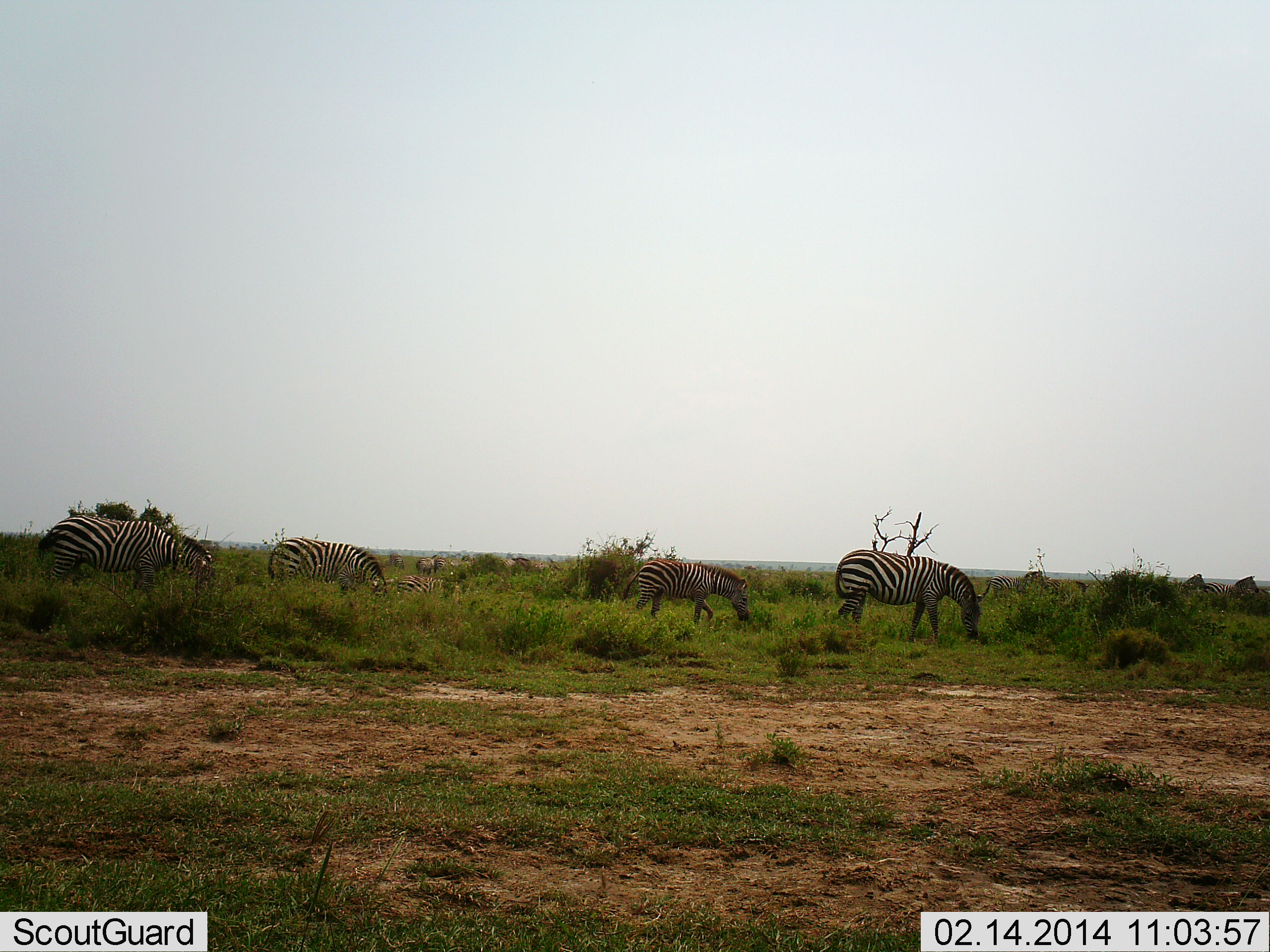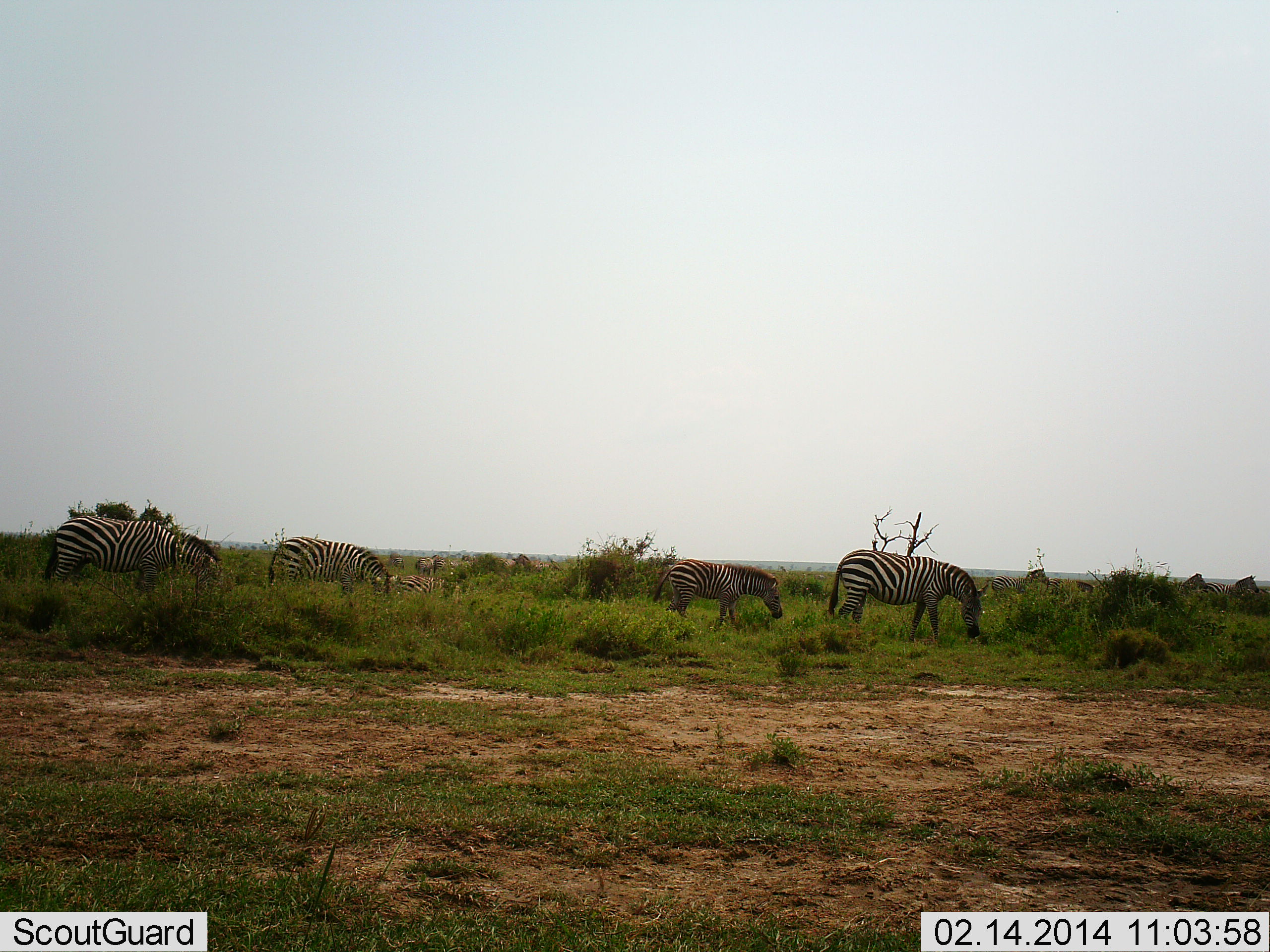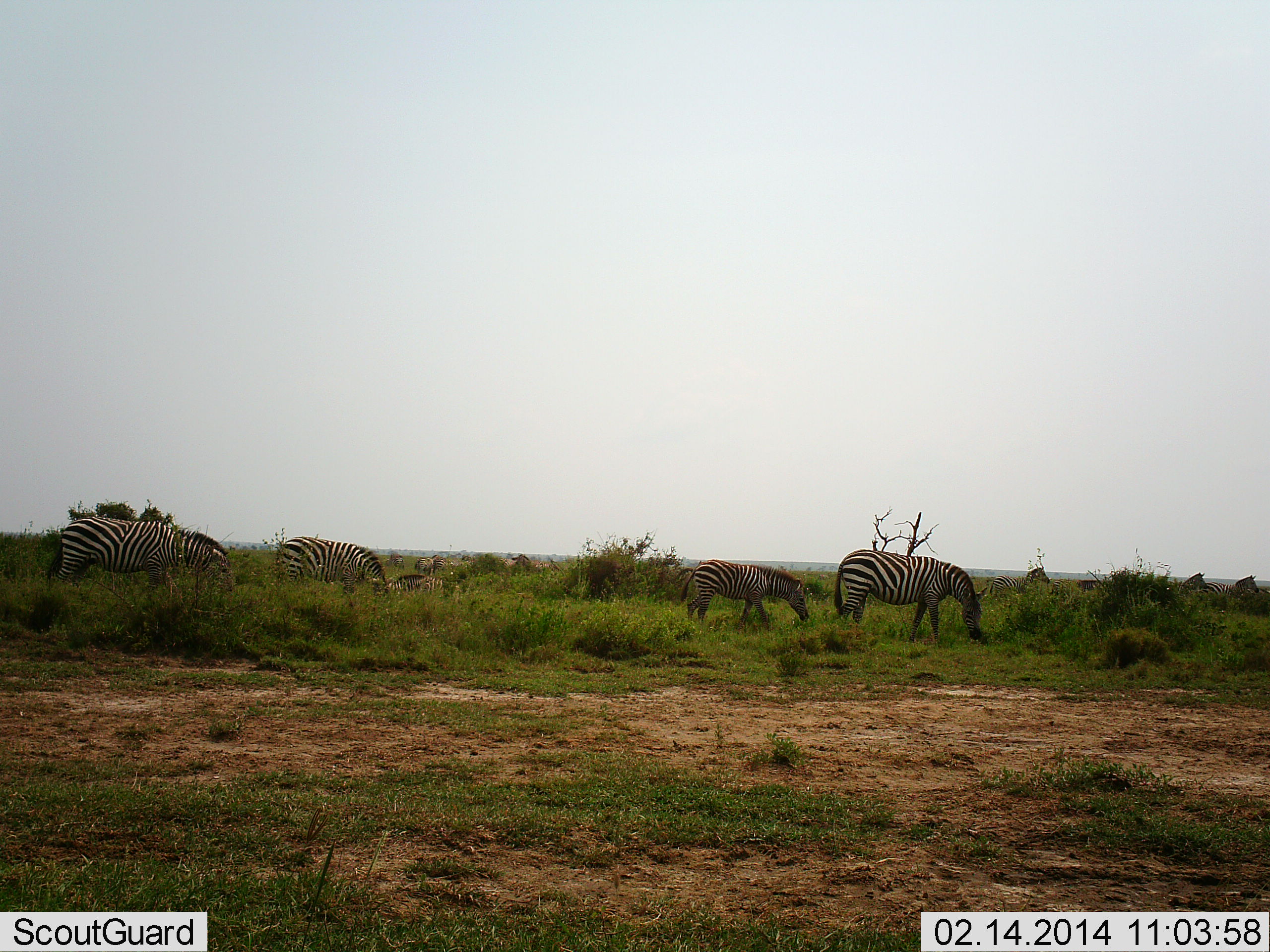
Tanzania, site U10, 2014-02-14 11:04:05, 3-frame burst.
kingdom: Animalia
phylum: Chordata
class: Mammalia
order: Perissodactyla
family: Equidae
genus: Equus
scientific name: Equus quagga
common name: plains zebra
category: zebra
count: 5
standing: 36%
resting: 0%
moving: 55%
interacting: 0%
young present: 18%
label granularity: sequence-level